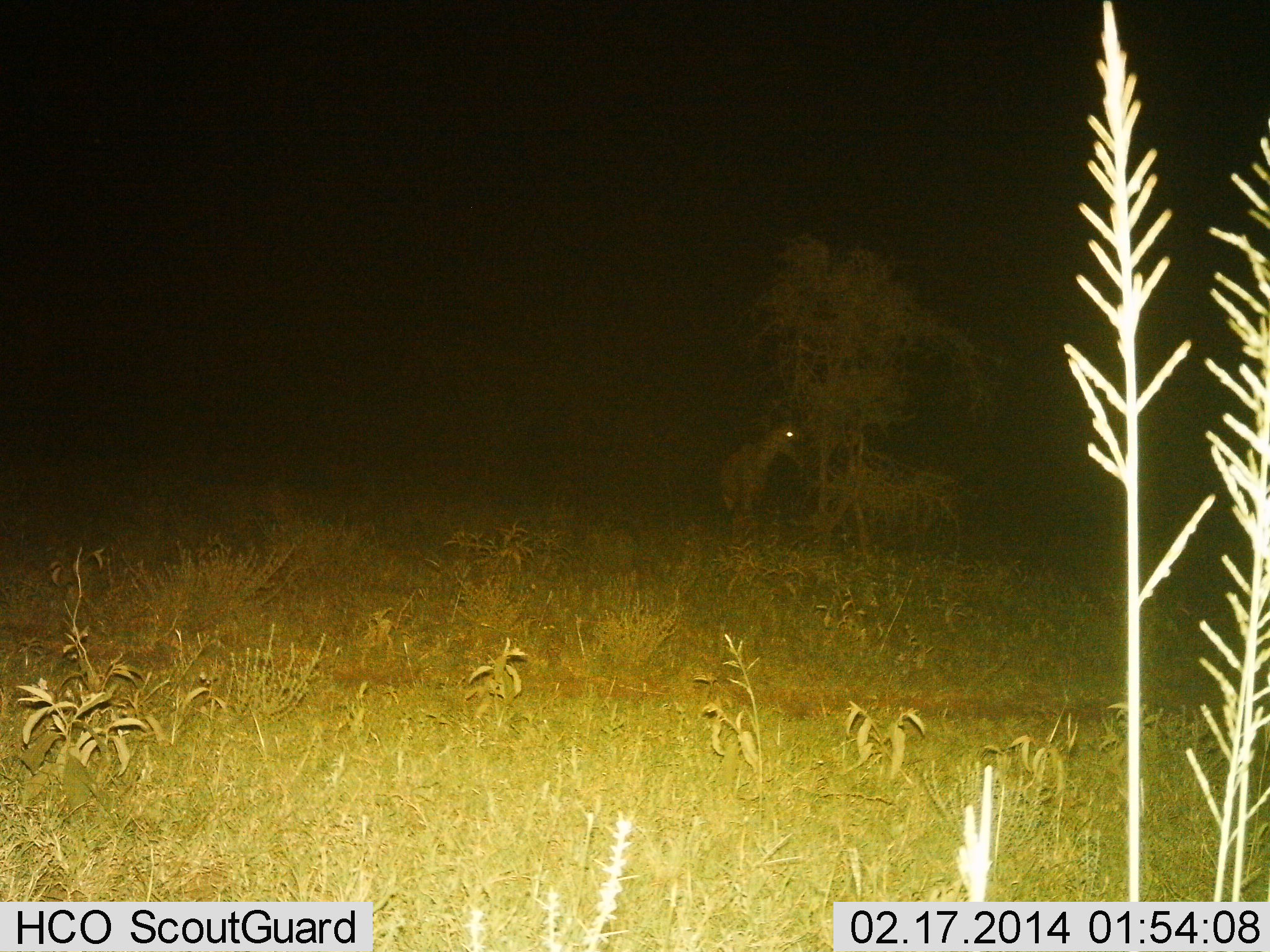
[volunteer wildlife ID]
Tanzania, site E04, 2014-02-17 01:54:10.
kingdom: Animalia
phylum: Chordata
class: Mammalia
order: Carnivora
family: Hyaenidae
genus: Crocuta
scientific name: Crocuta crocuta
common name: spotted hyena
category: hyenaspotted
Hyenaspotted (spotted hyena) (Crocuta crocuta), count 1. Behavior (volunteer vote fractions): standing 75%, resting 25%, moving 0%, interacting 12%. Young present (vote fraction): 0%. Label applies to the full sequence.